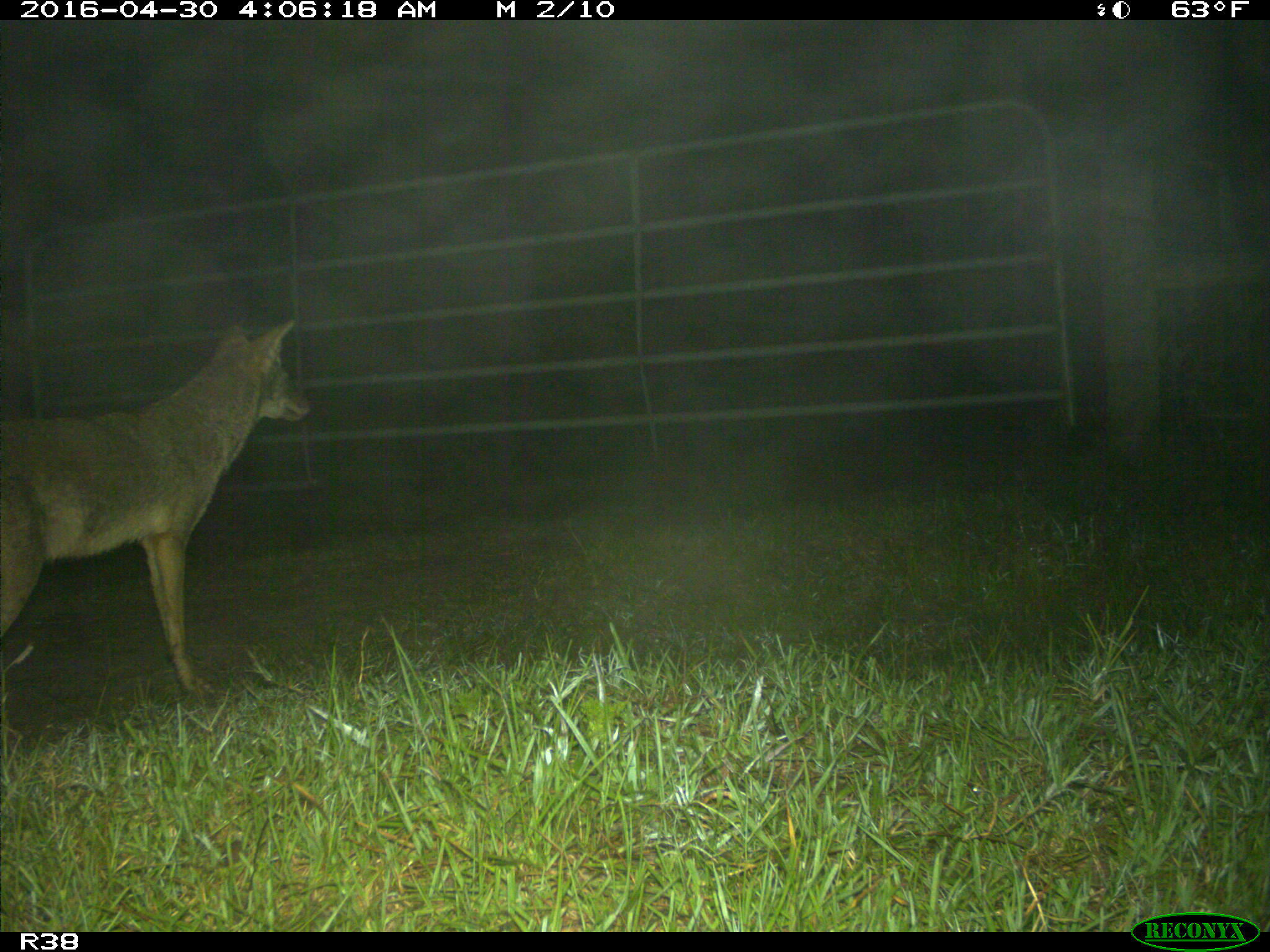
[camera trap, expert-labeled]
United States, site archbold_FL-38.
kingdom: Animalia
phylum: Chordata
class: Mammalia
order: Carnivora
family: Canidae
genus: Canis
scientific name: Canis latrans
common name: coyote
Canis latrans (coyote).